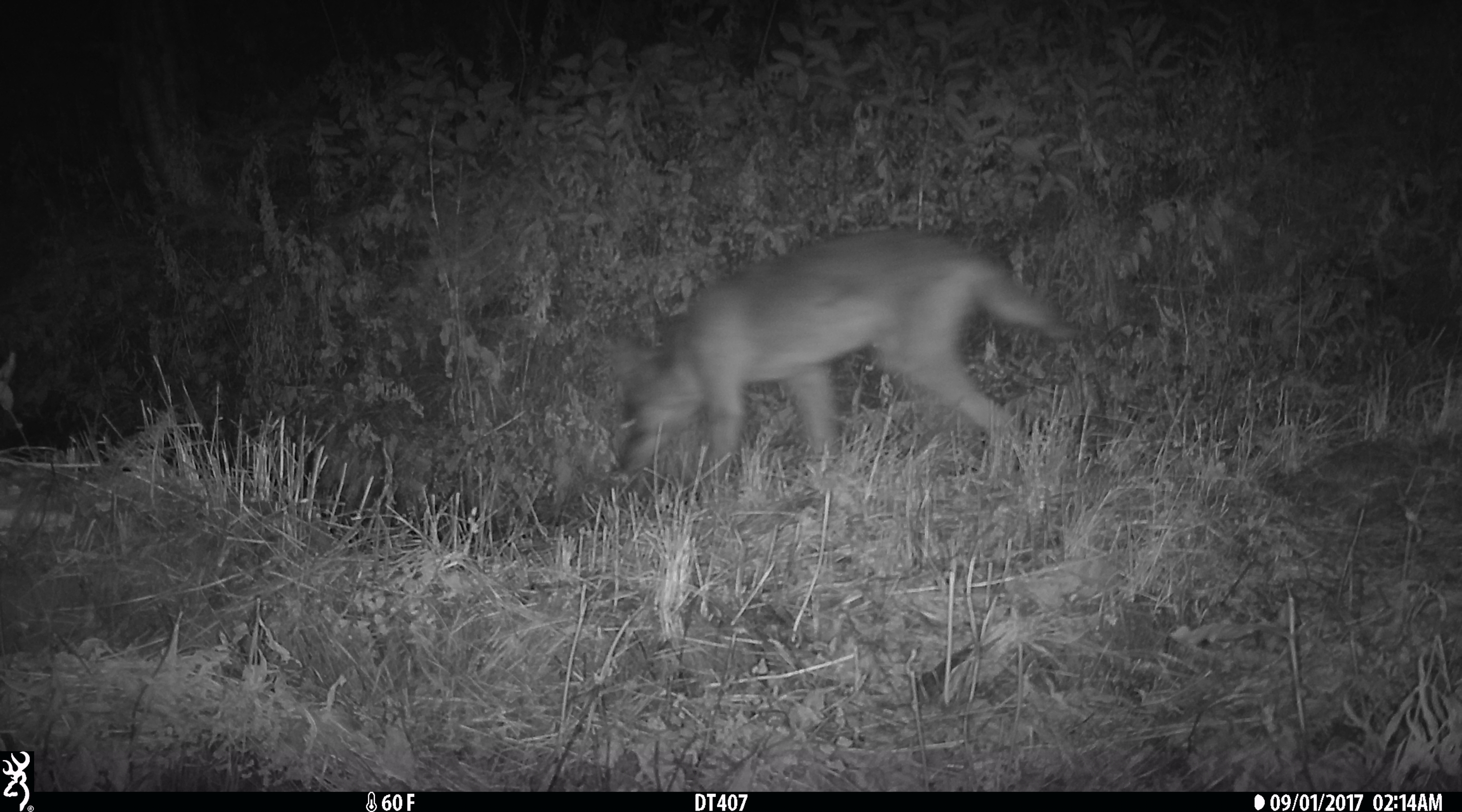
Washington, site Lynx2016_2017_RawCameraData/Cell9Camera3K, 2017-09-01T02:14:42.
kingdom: Animalia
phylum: Chordata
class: Mammalia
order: Carnivora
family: Canidae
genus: Canis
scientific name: Canis latrans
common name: coyote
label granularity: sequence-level